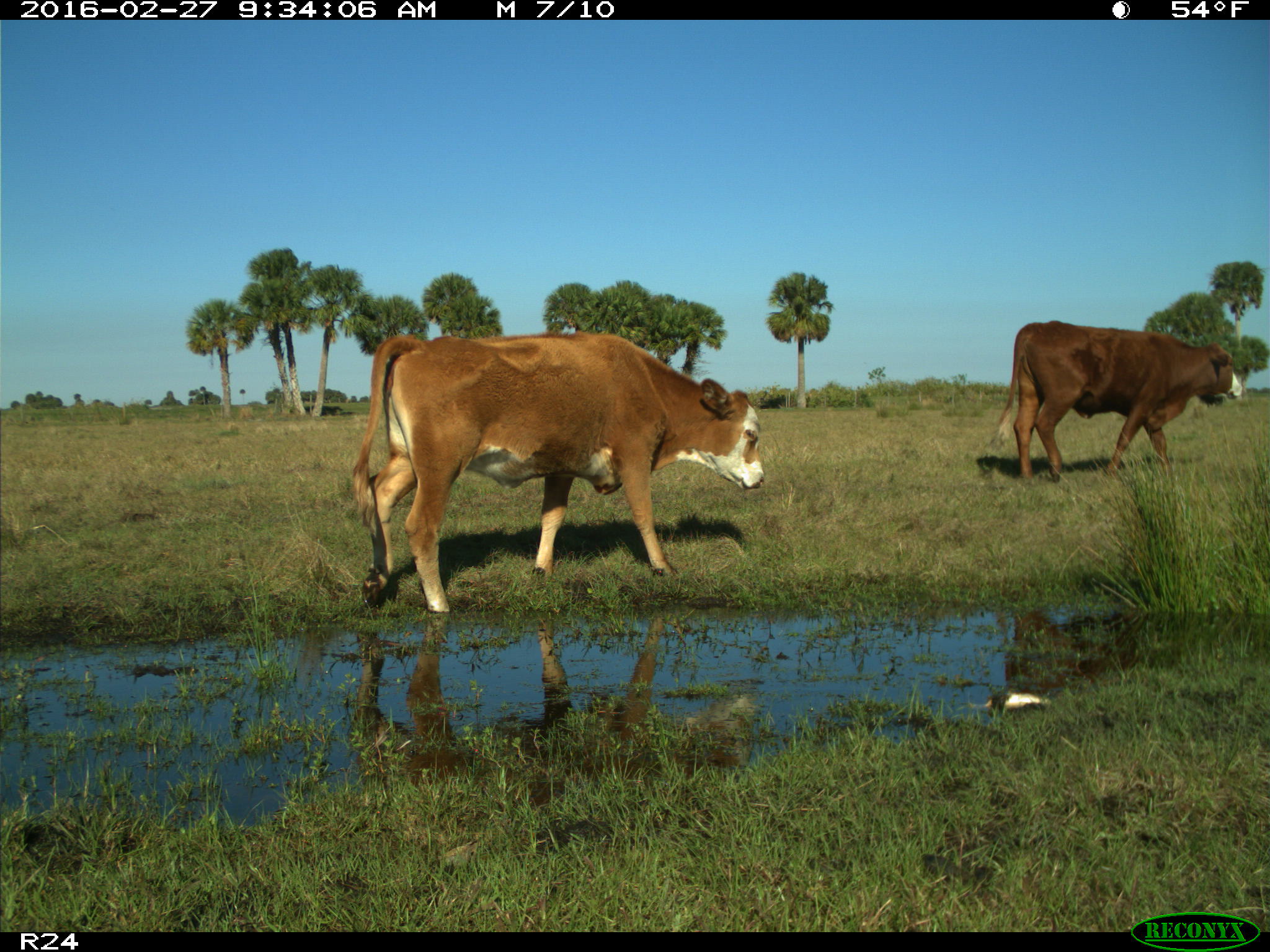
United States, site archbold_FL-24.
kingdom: Animalia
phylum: Chordata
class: Mammalia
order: Artiodactyla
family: Bovidae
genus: Bos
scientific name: Bos taurus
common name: domestic cow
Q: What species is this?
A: Bos taurus (domestic cow).